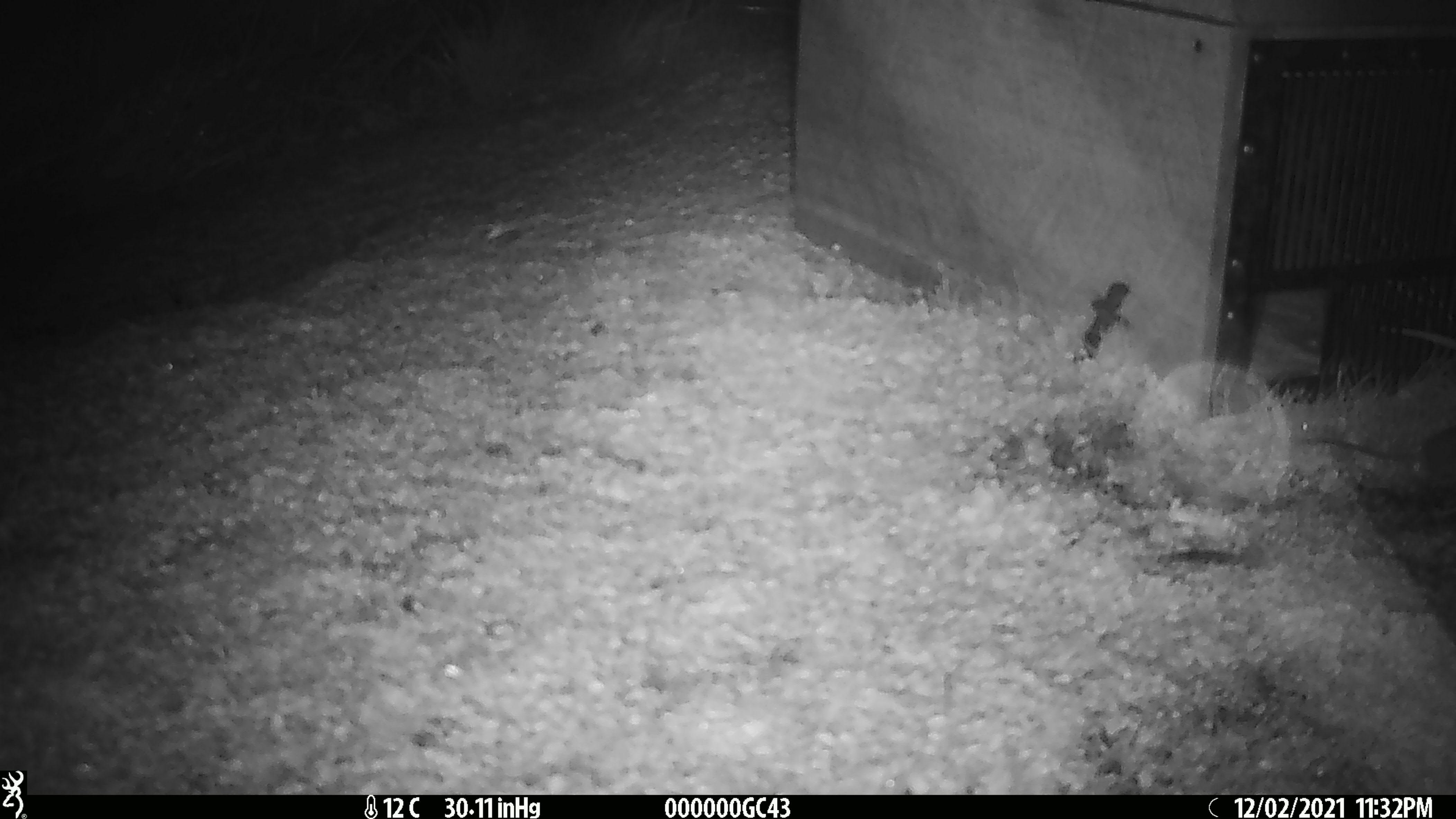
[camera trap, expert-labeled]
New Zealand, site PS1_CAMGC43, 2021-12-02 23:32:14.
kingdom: Animalia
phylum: Chordata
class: Mammalia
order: Rodentia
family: Muridae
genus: Mus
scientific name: Mus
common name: mouse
Mouse (Mus).